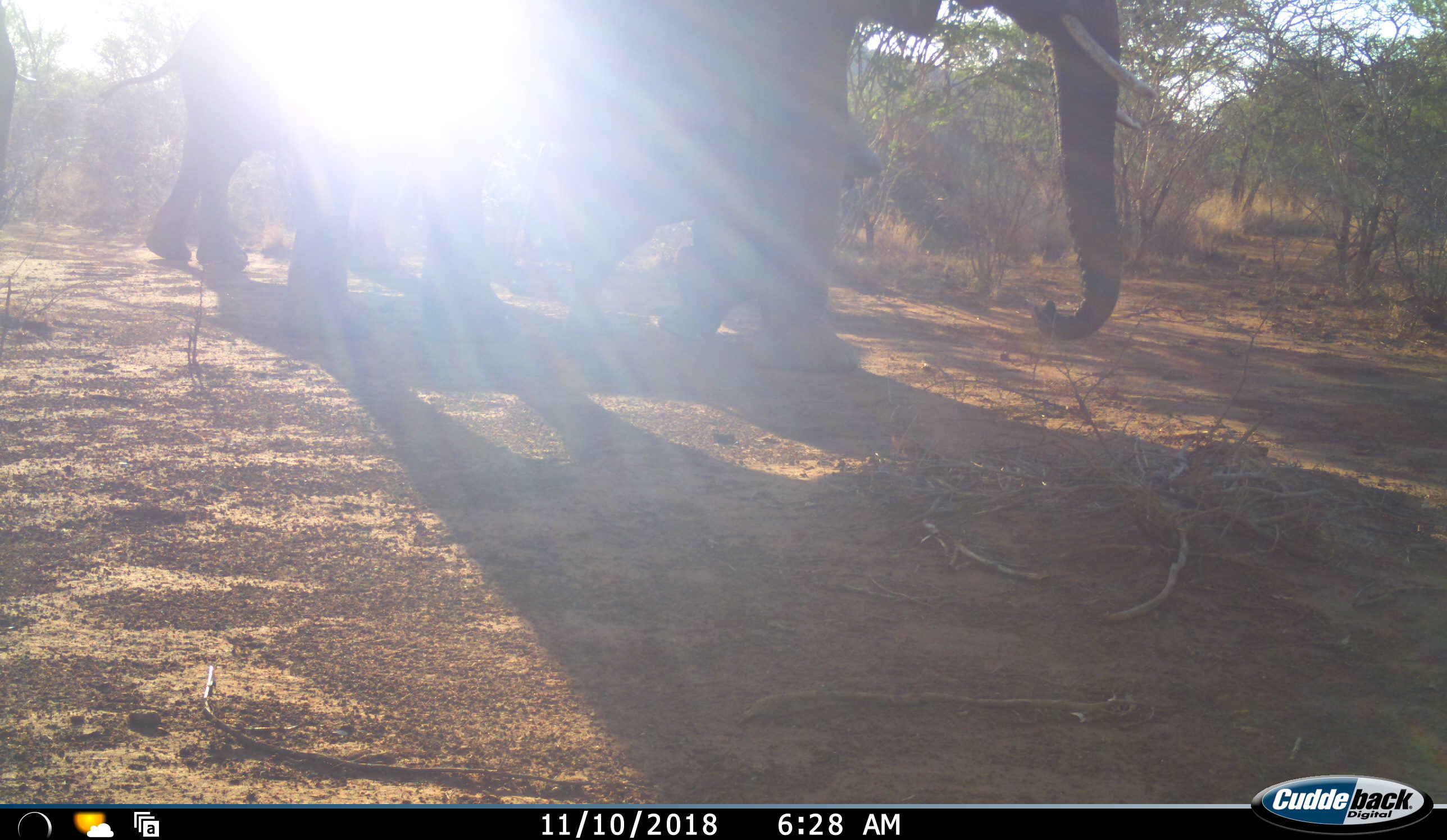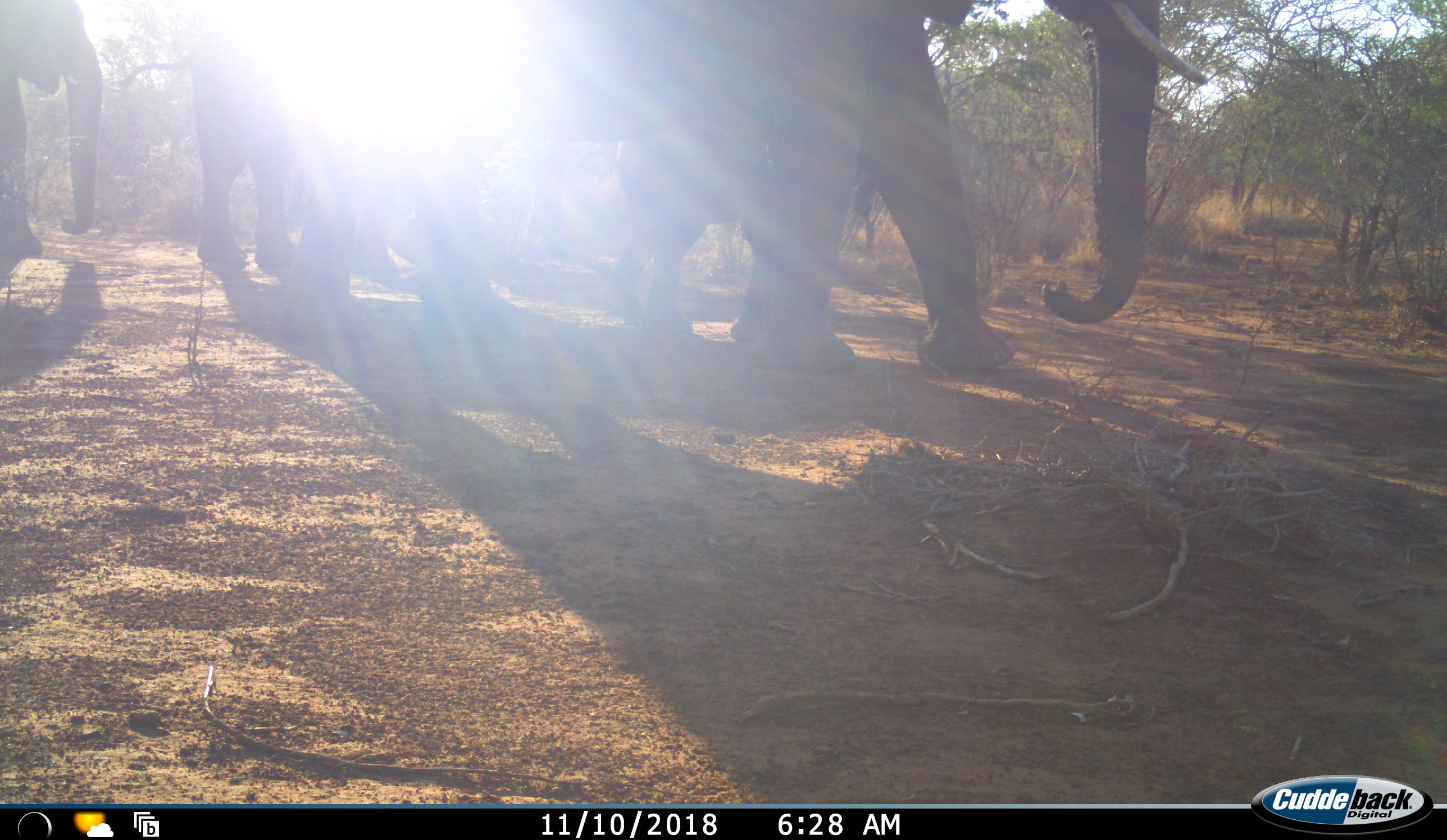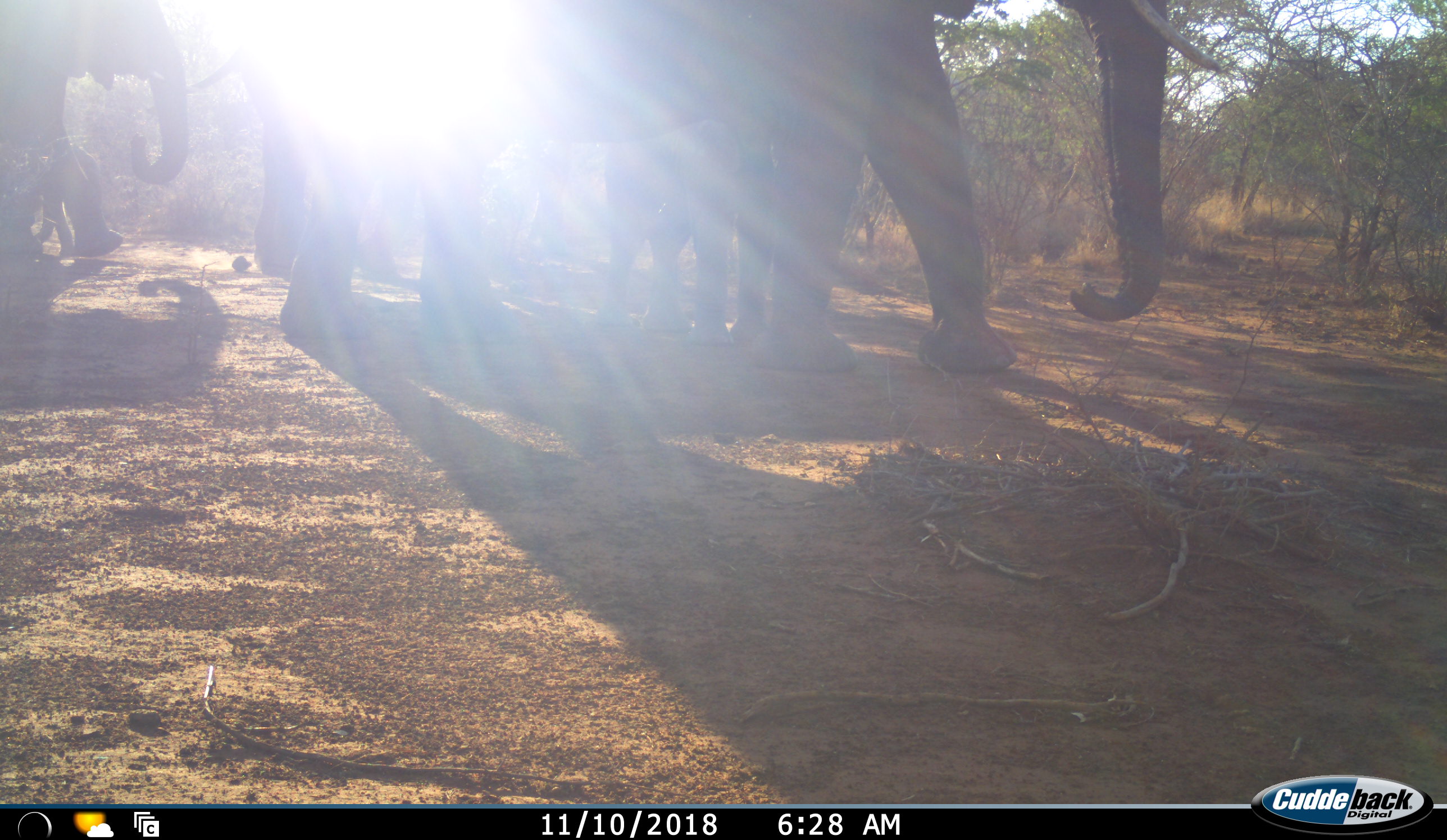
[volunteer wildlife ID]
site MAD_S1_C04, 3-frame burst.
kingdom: Animalia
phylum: Chordata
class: Mammalia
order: Proboscidea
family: Elephantidae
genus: Loxodonta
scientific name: Loxodonta africana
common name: african bush elephant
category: elephant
Elephant (african bush elephant) (Loxodonta africana), count 5. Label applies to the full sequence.